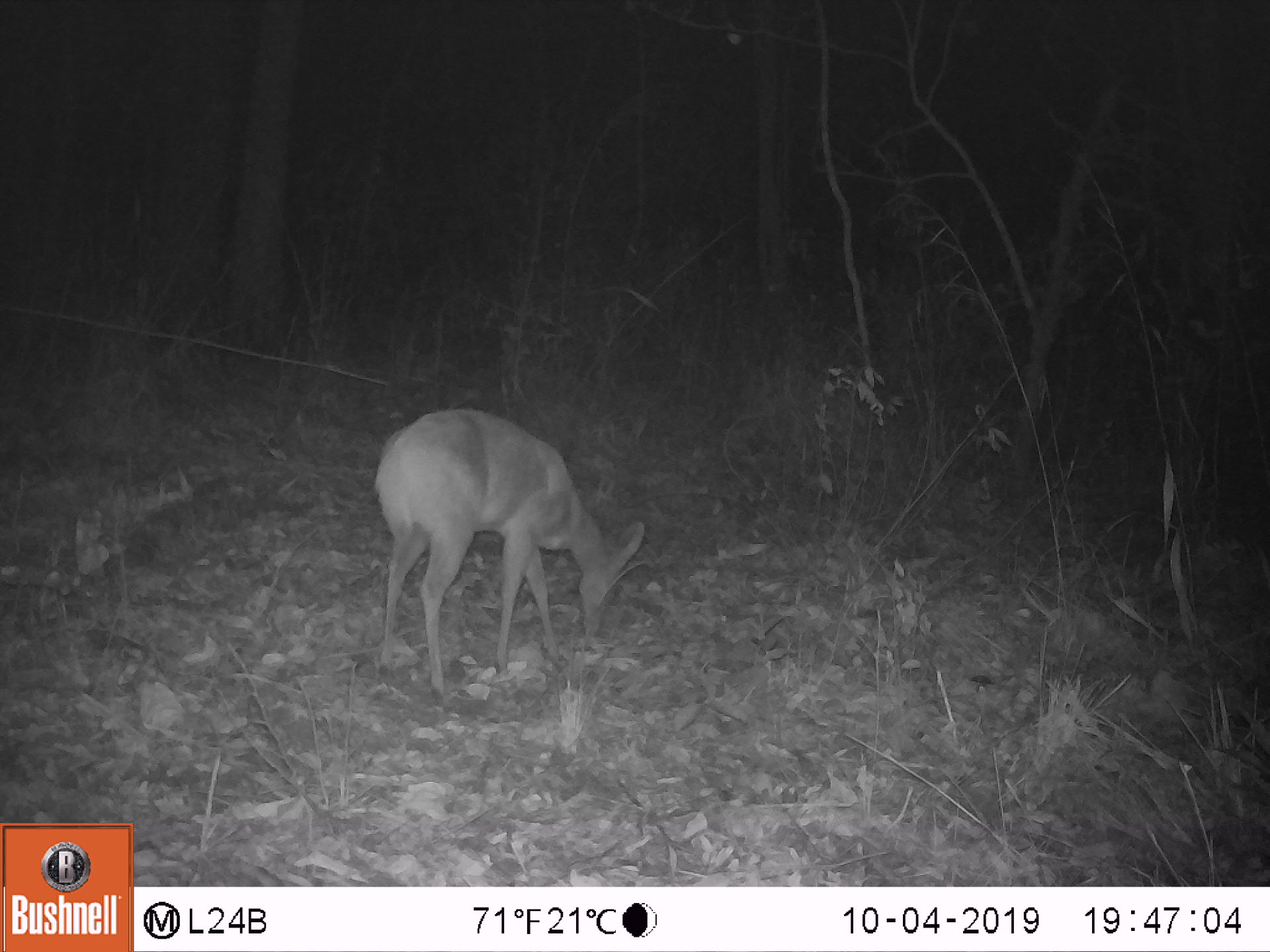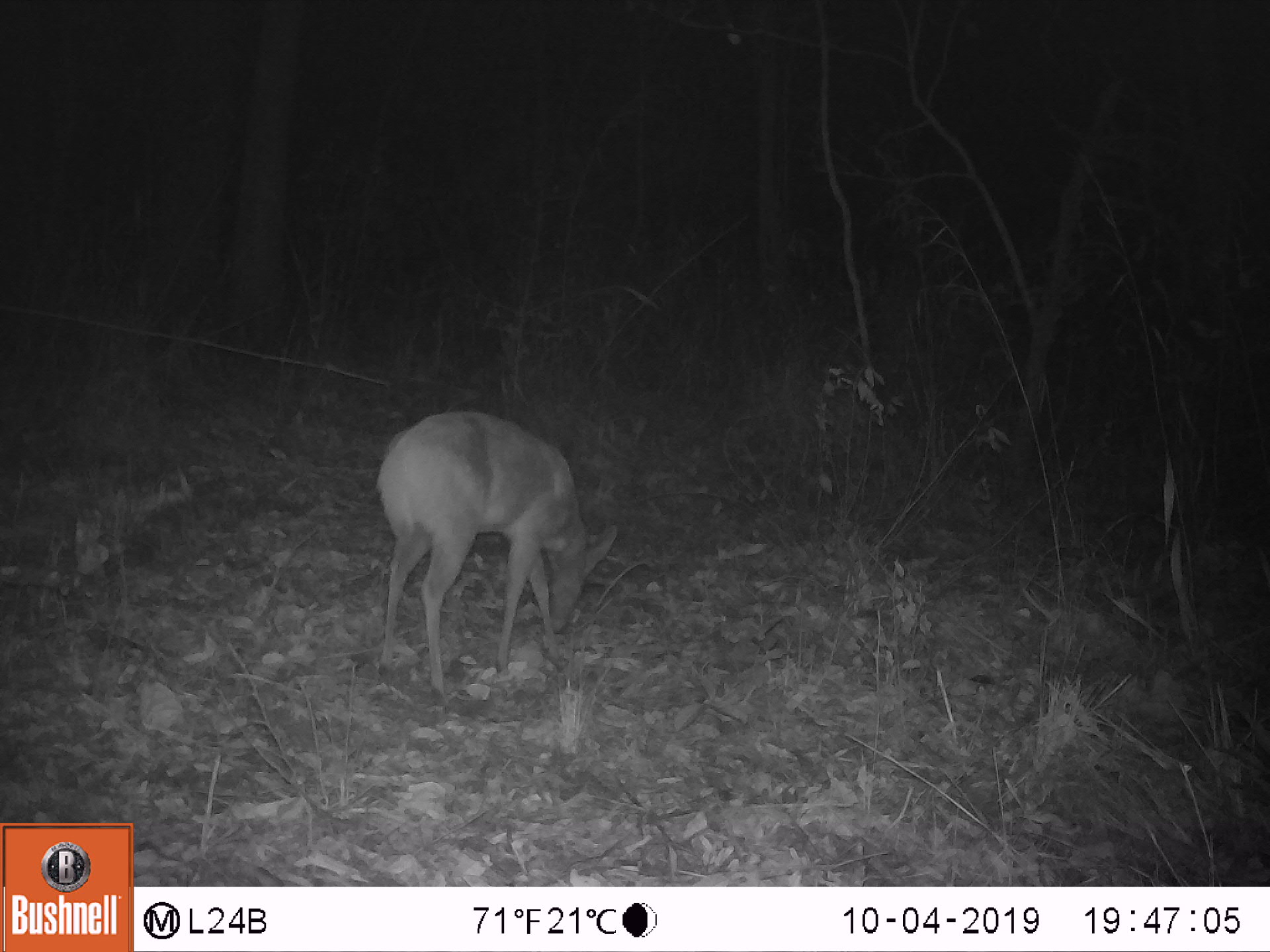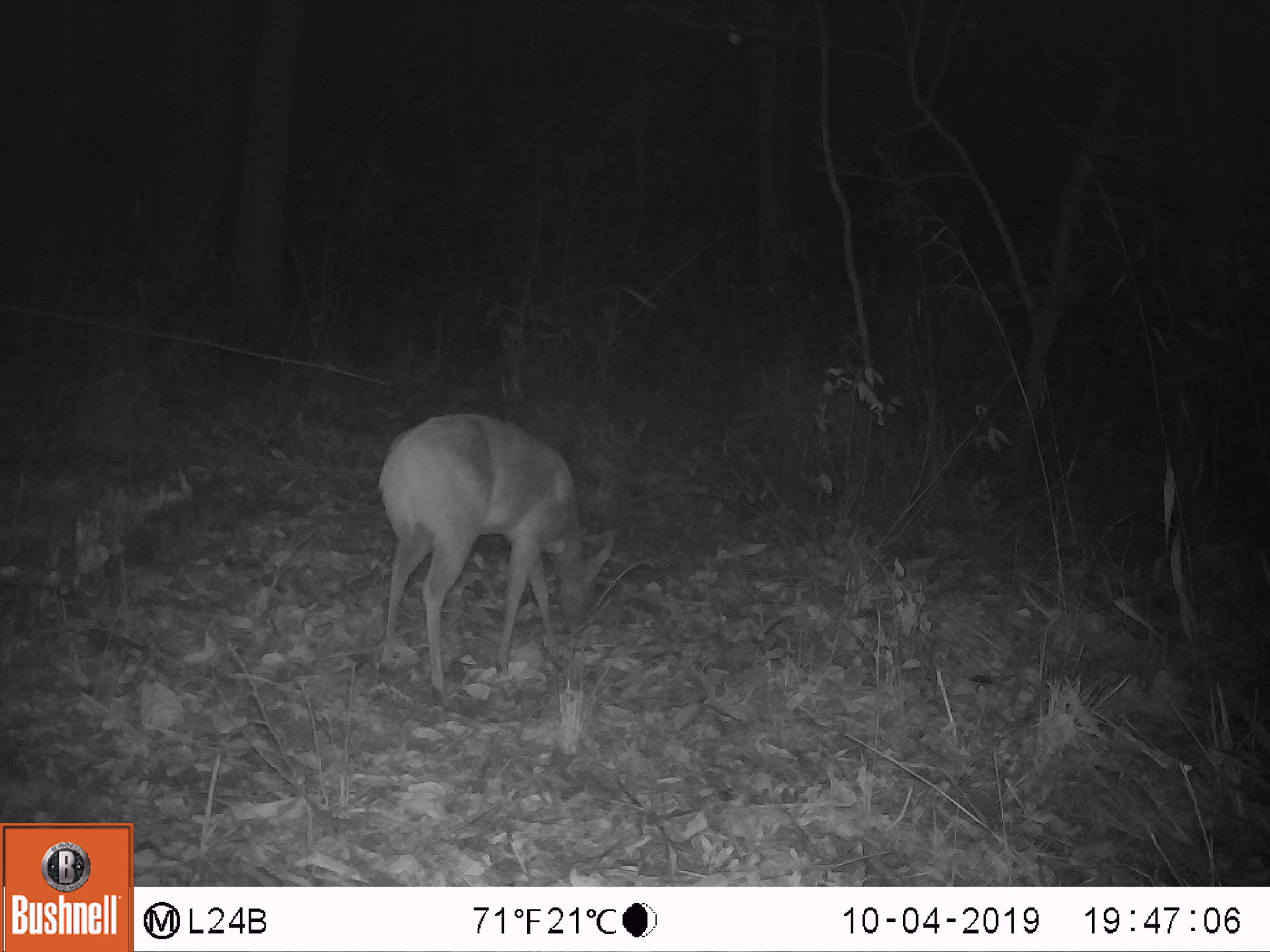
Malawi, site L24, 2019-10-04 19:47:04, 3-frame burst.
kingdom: Animalia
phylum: Chordata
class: Mammalia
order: Artiodactyla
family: Bovidae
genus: Tragelaphus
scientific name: Tragelaphus sylvaticus sylvaticus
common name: cape bushbuck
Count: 1.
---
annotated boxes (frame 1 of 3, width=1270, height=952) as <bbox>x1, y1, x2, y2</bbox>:
cape bushbuck: <bbox>378, 406, 647, 702</bbox>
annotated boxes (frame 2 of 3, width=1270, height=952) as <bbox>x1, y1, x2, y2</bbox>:
cape bushbuck: <bbox>365, 404, 617, 697</bbox>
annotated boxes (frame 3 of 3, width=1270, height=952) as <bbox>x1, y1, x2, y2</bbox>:
cape bushbuck: <bbox>382, 413, 619, 697</bbox>